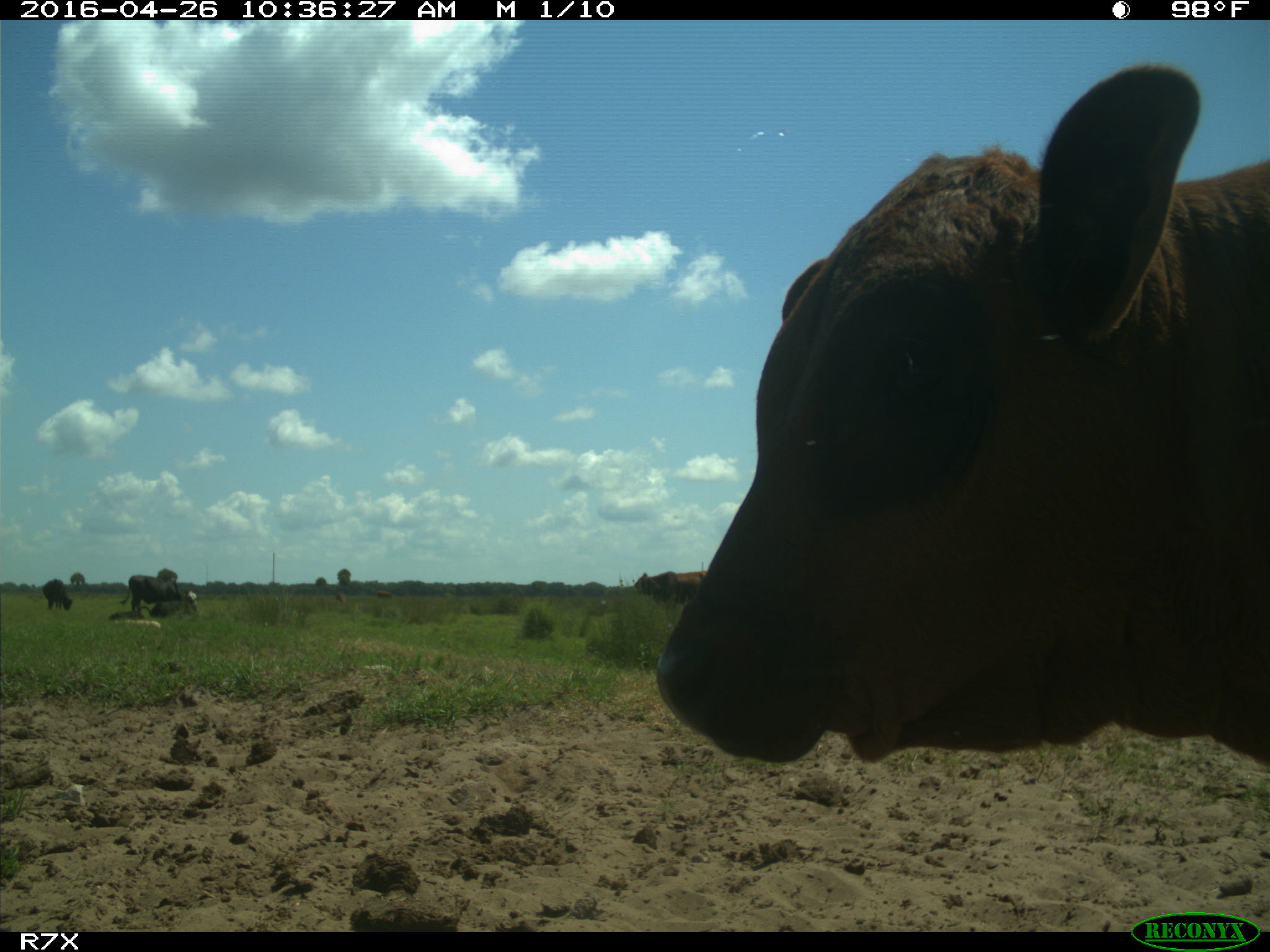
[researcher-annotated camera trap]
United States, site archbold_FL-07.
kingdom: Animalia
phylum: Chordata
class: Mammalia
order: Artiodactyla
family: Bovidae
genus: Bos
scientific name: Bos taurus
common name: domestic cow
Bos taurus (domestic cow).